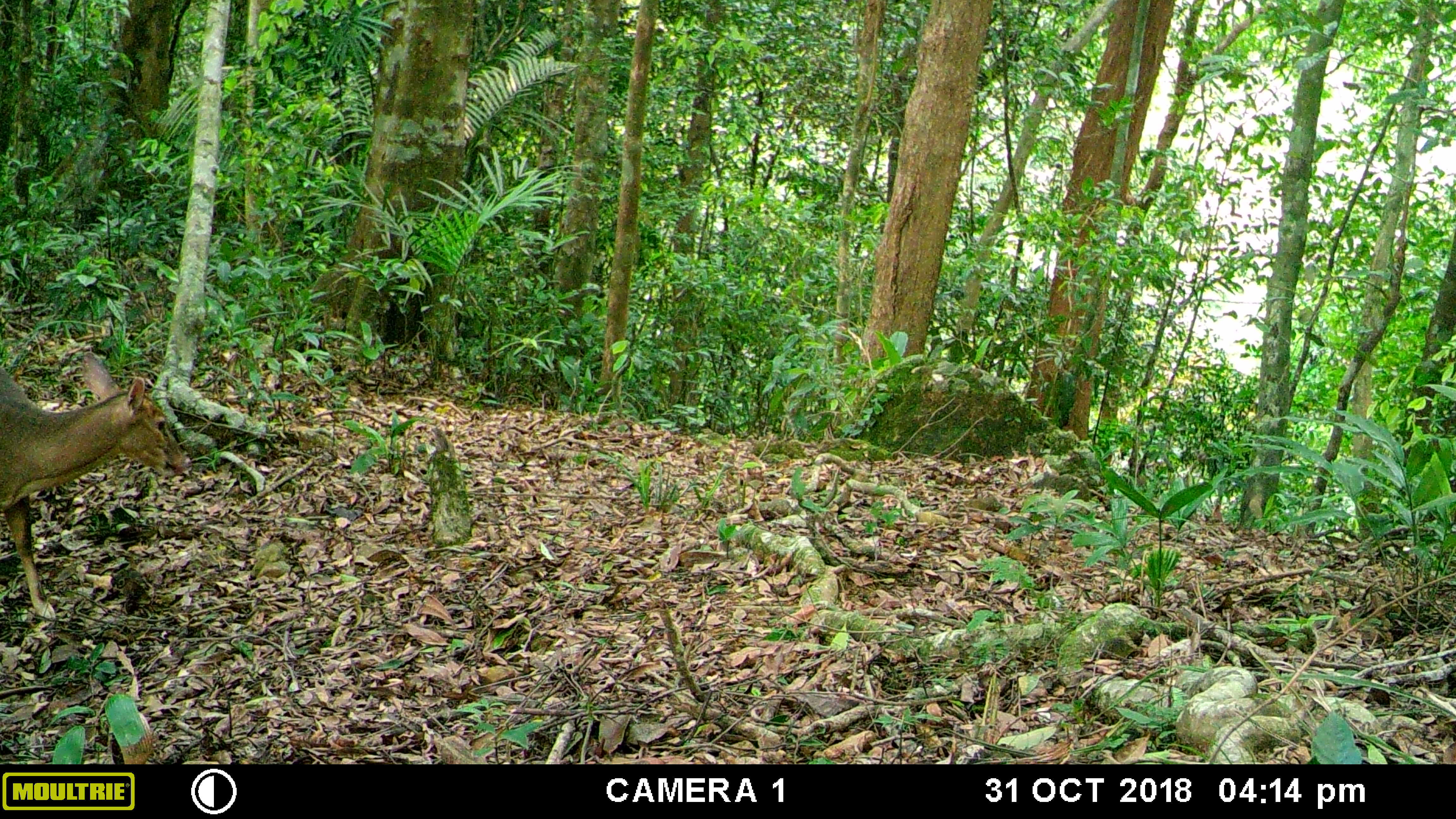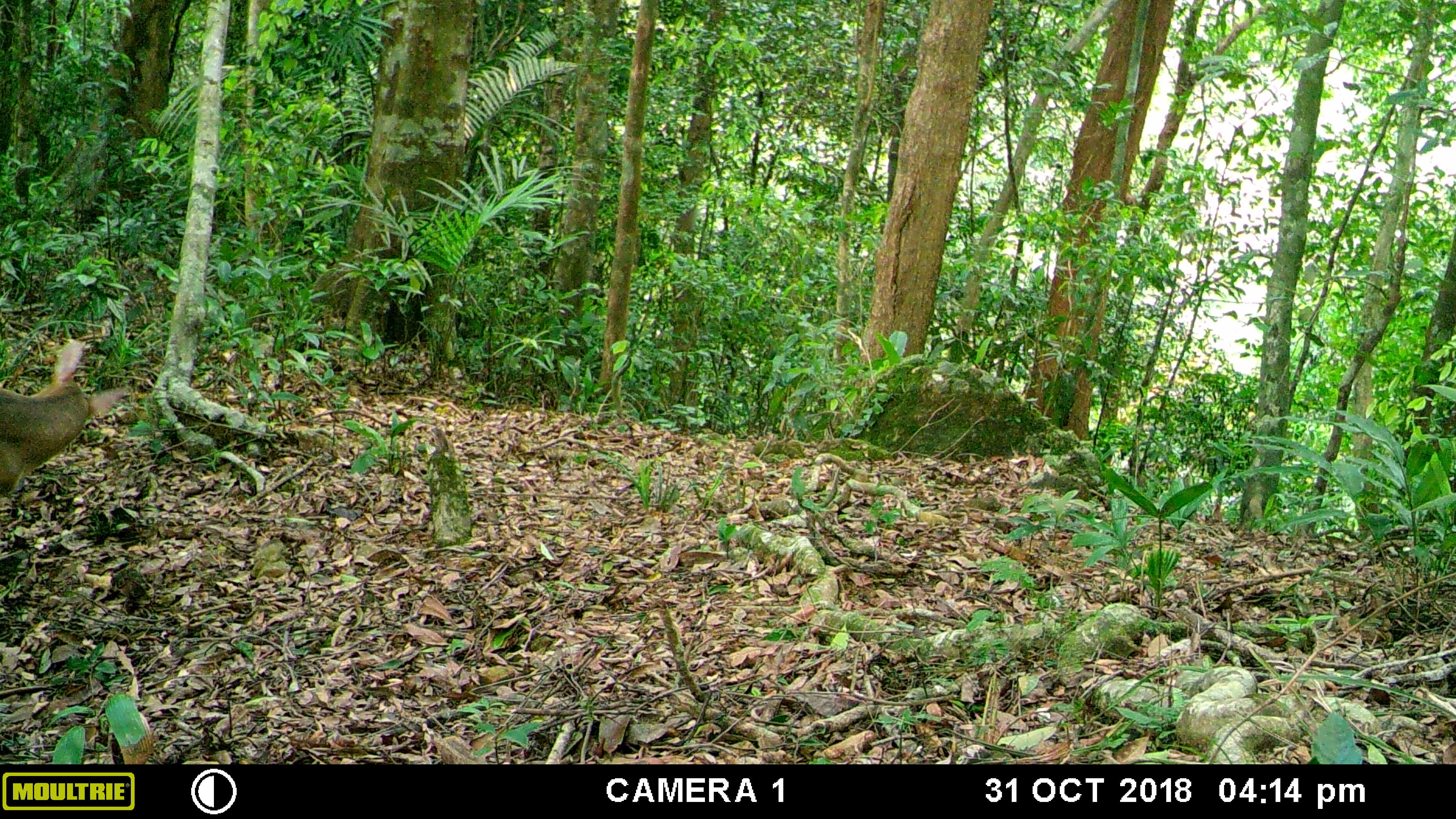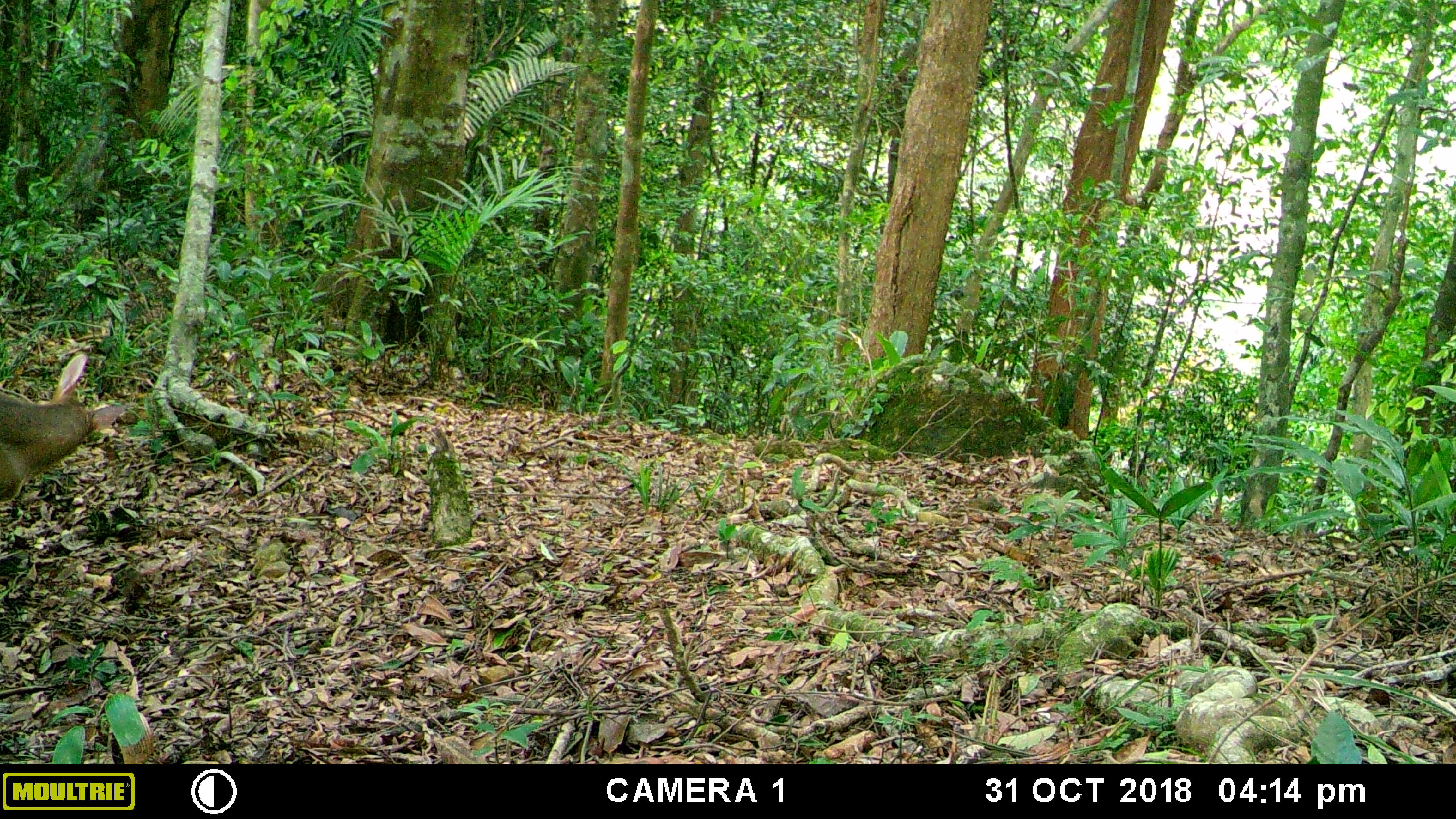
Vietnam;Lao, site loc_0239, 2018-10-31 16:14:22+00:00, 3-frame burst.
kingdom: Animalia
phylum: Chordata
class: Mammalia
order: Artiodactyla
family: Cervidae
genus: Muntiacus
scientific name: Muntiacus vuquangensis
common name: large-antlered muntjac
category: large antlered muntjac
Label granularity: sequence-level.